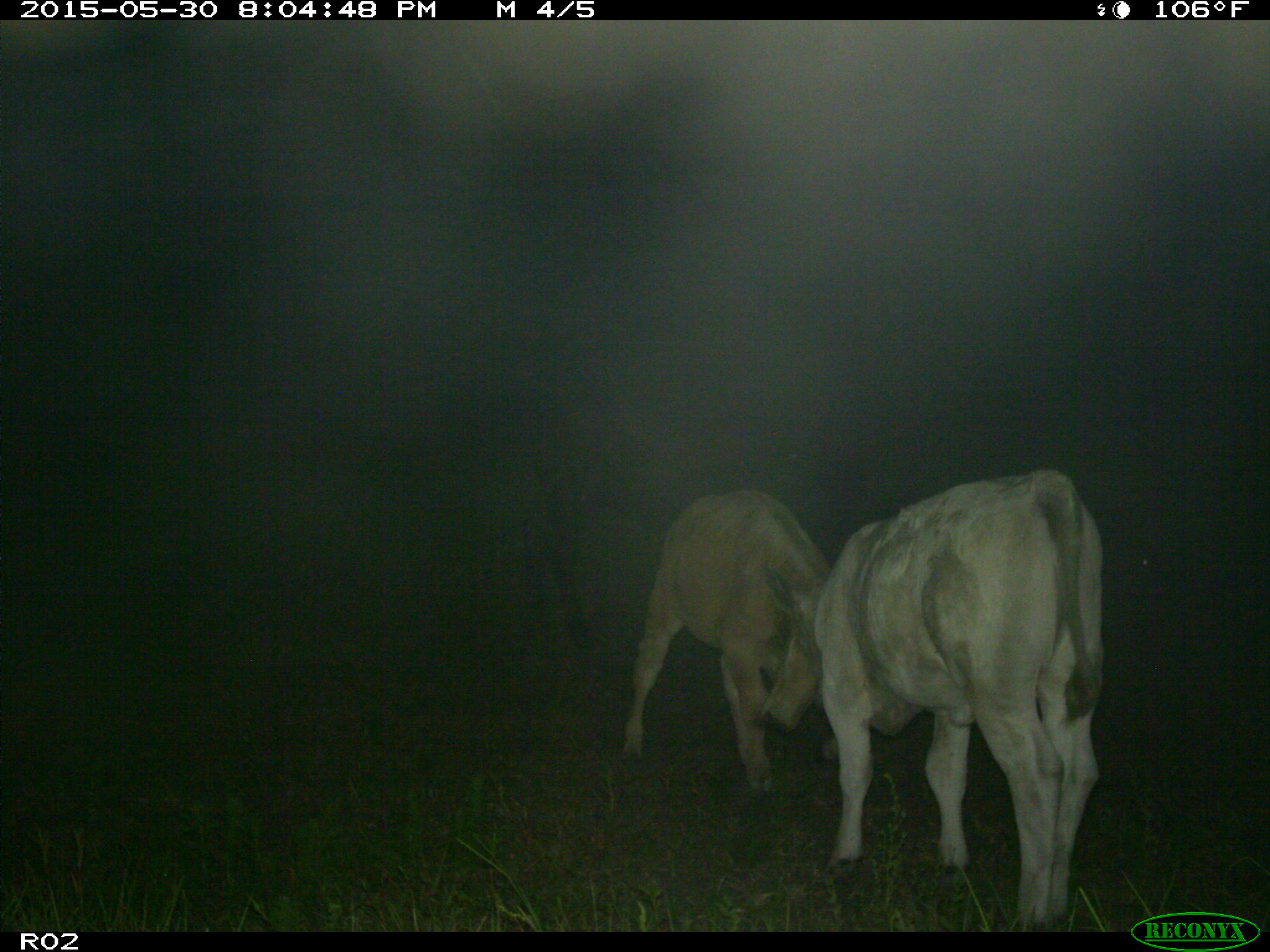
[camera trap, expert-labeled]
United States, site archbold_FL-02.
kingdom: Animalia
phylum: Chordata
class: Mammalia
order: Artiodactyla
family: Bovidae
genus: Bos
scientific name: Bos taurus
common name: domestic cow